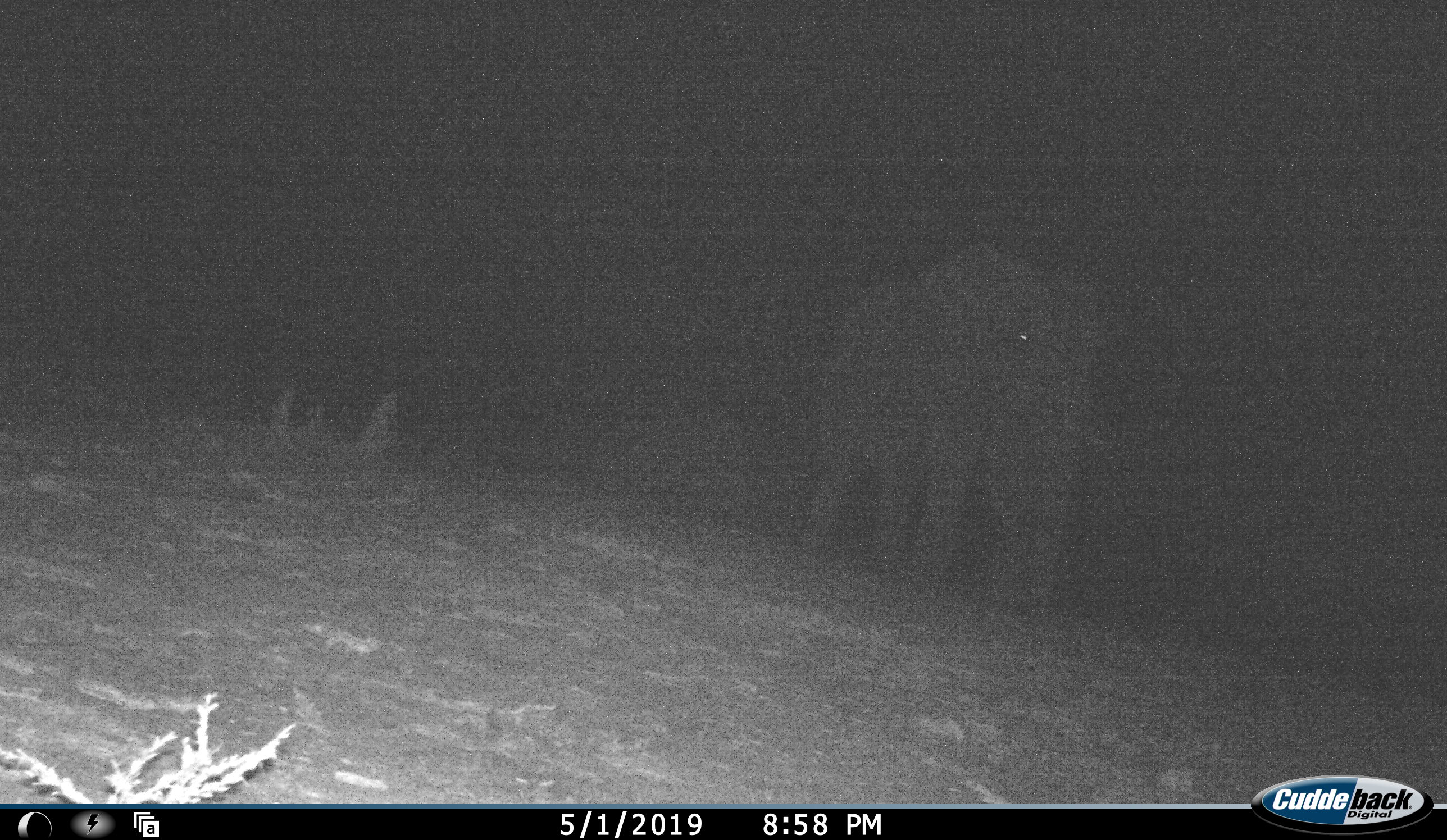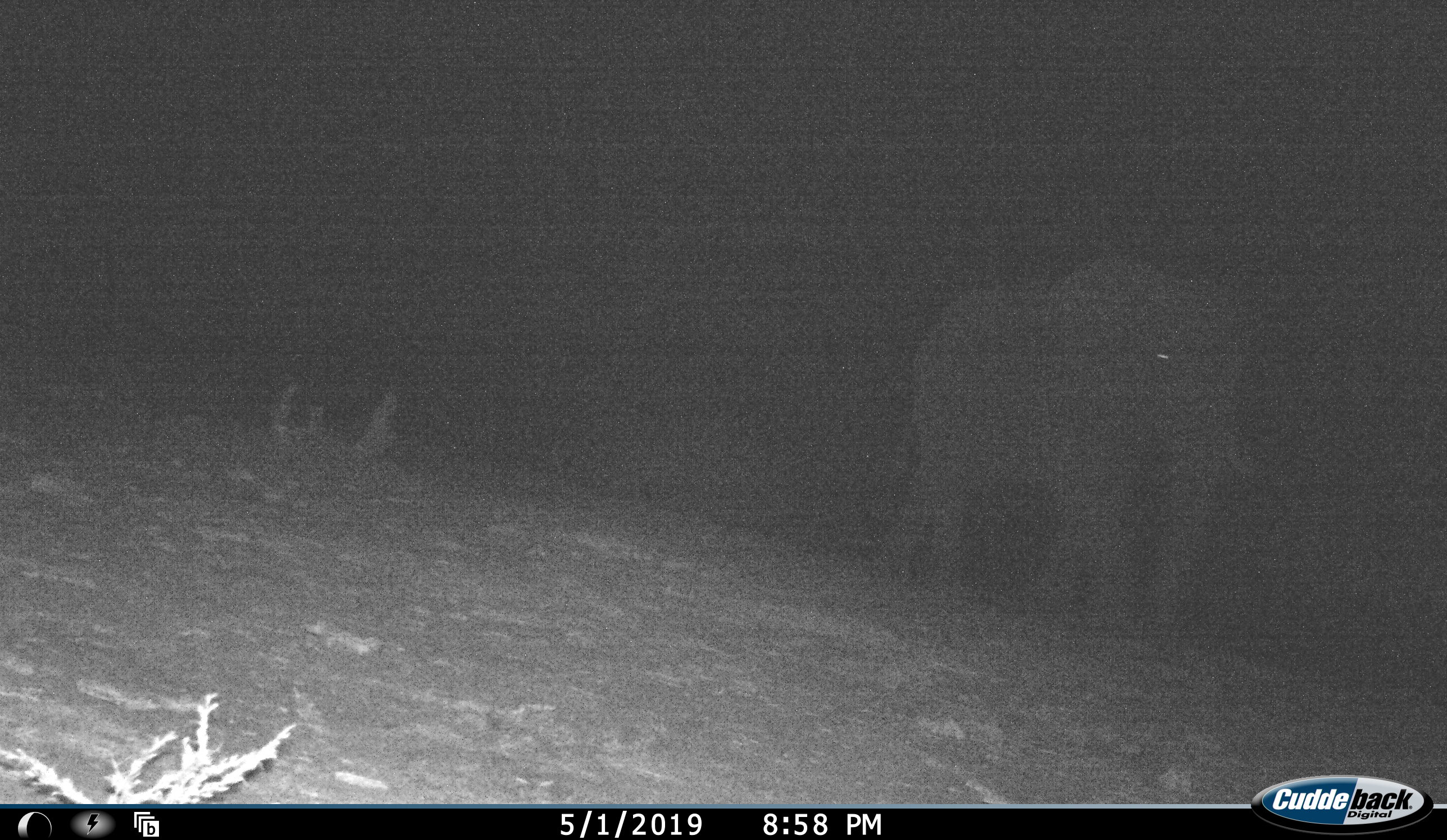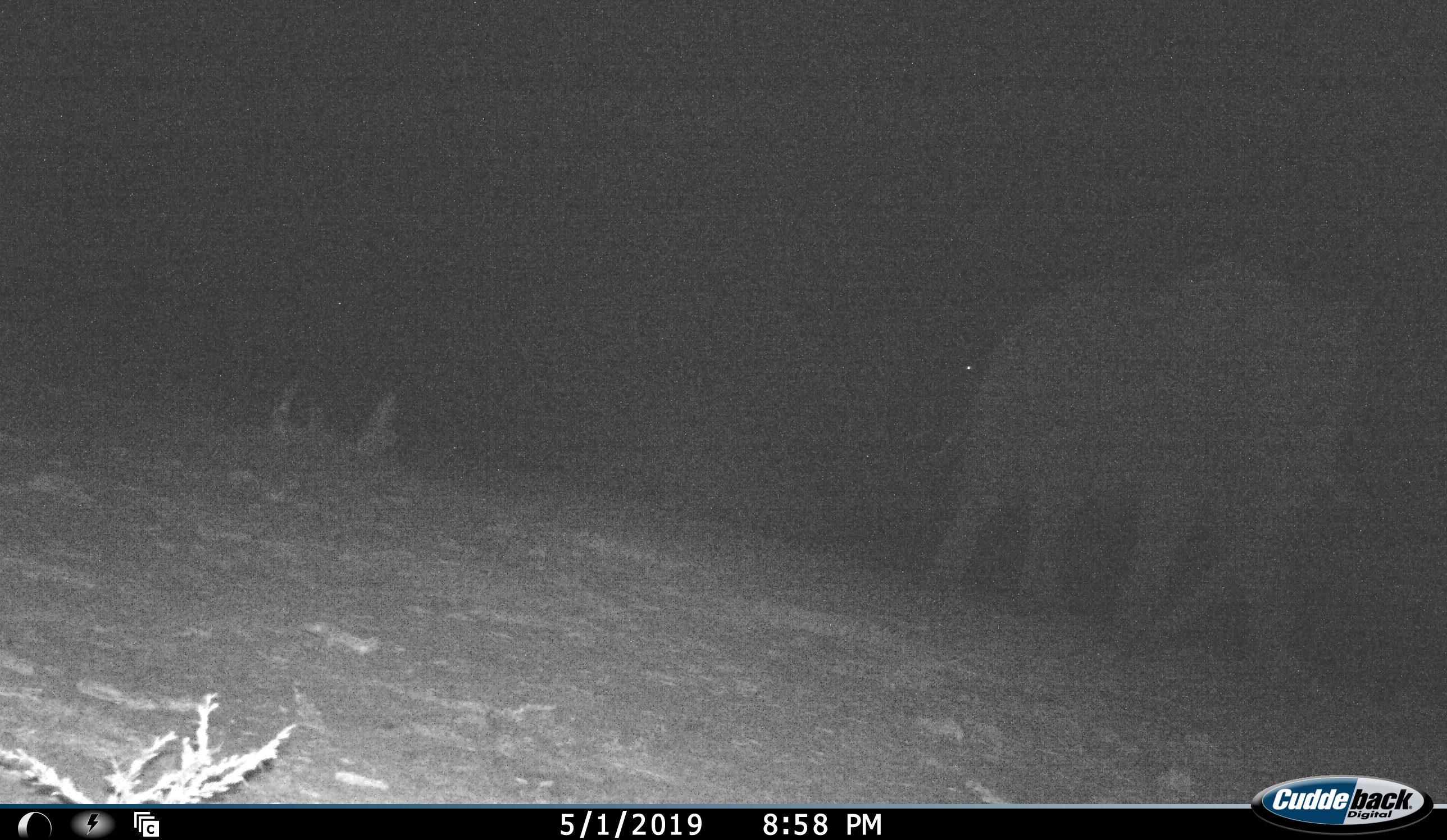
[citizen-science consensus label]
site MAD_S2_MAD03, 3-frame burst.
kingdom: Animalia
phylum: Chordata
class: Mammalia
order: Proboscidea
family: Elephantidae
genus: Loxodonta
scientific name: Loxodonta africana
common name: african bush elephant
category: elephant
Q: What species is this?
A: Elephant (african bush elephant) (Loxodonta africana).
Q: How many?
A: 1.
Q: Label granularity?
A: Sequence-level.